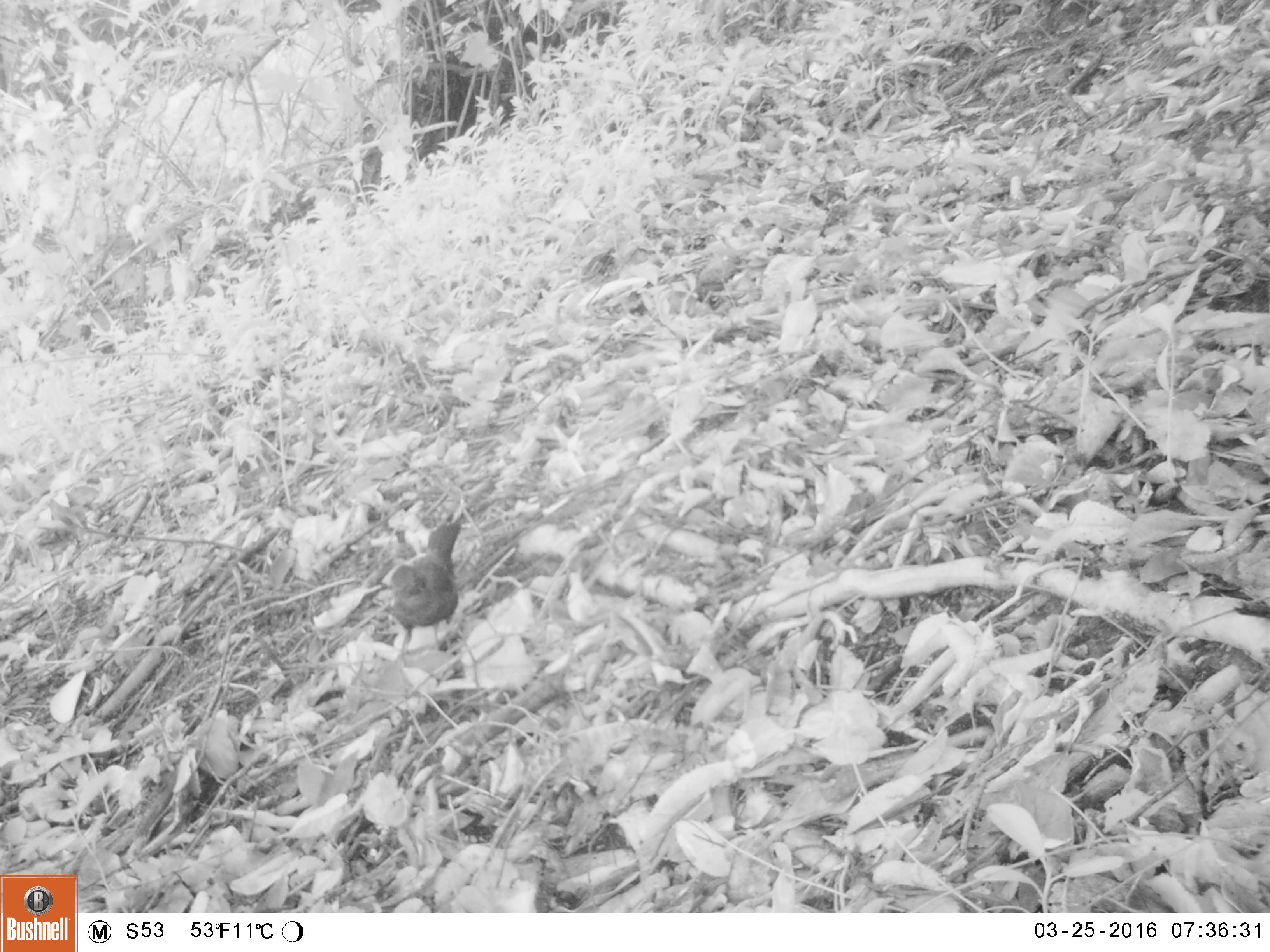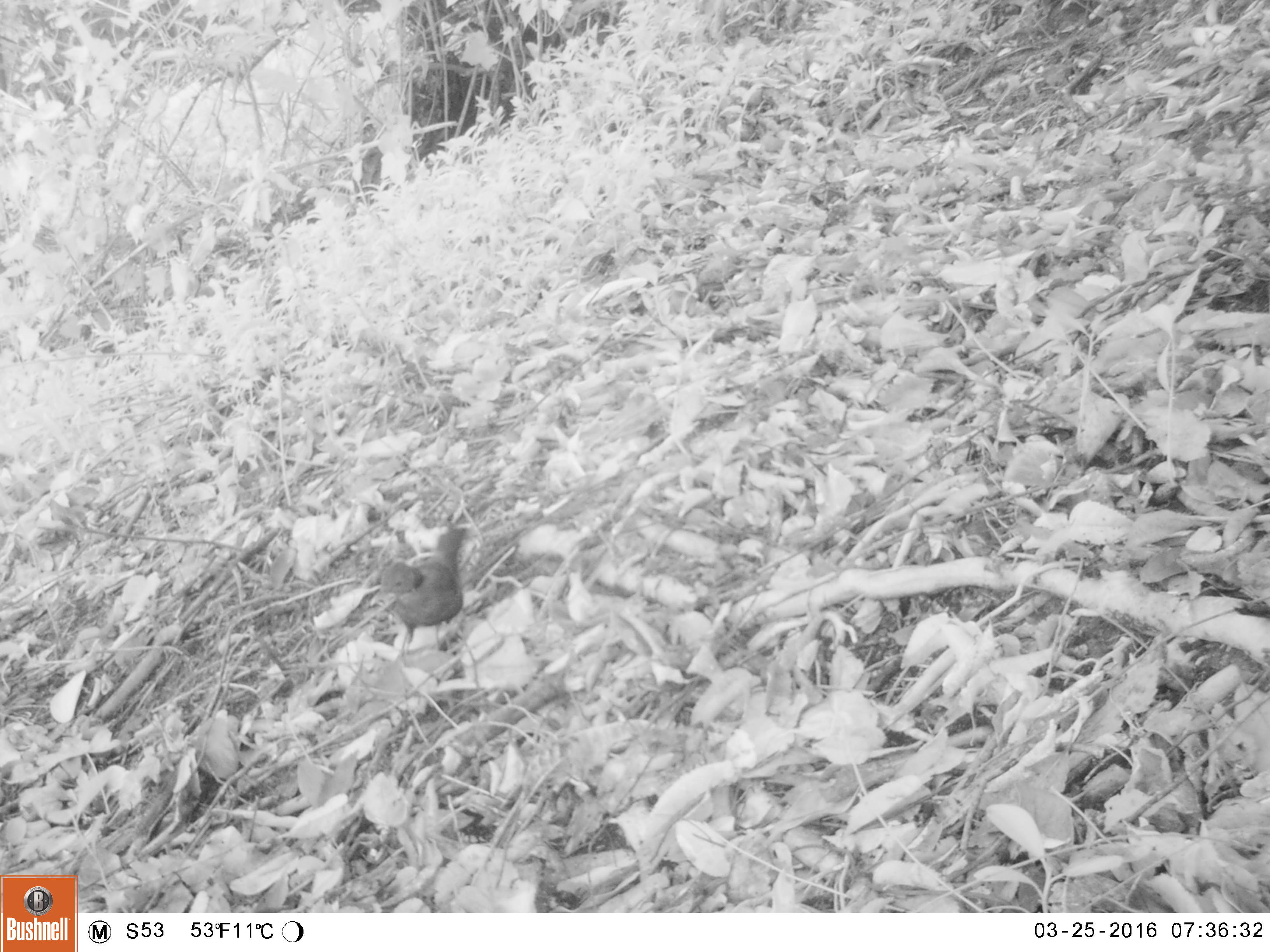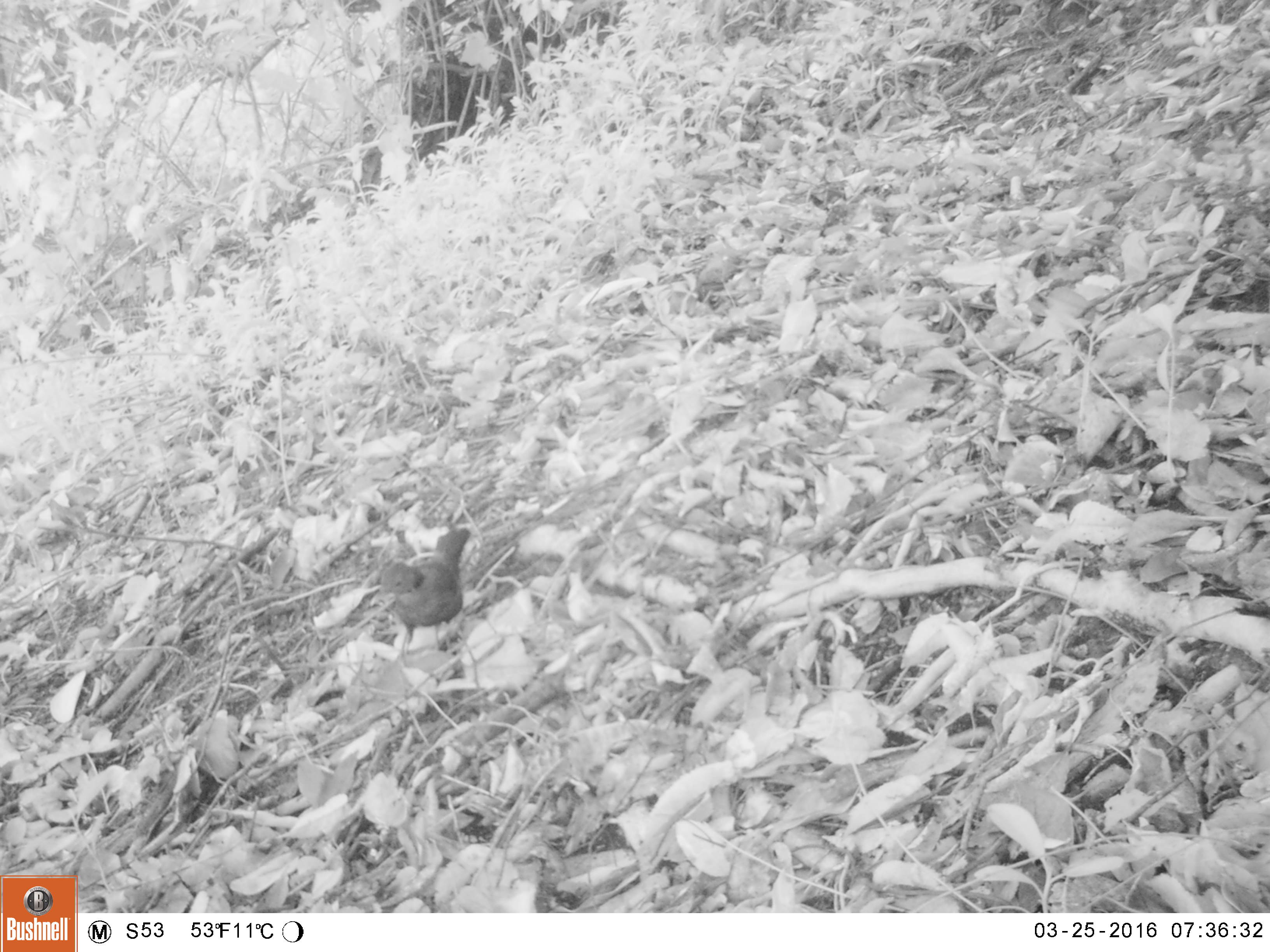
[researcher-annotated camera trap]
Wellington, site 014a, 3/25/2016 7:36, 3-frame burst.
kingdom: Animalia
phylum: Chordata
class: Aves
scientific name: Aves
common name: bird